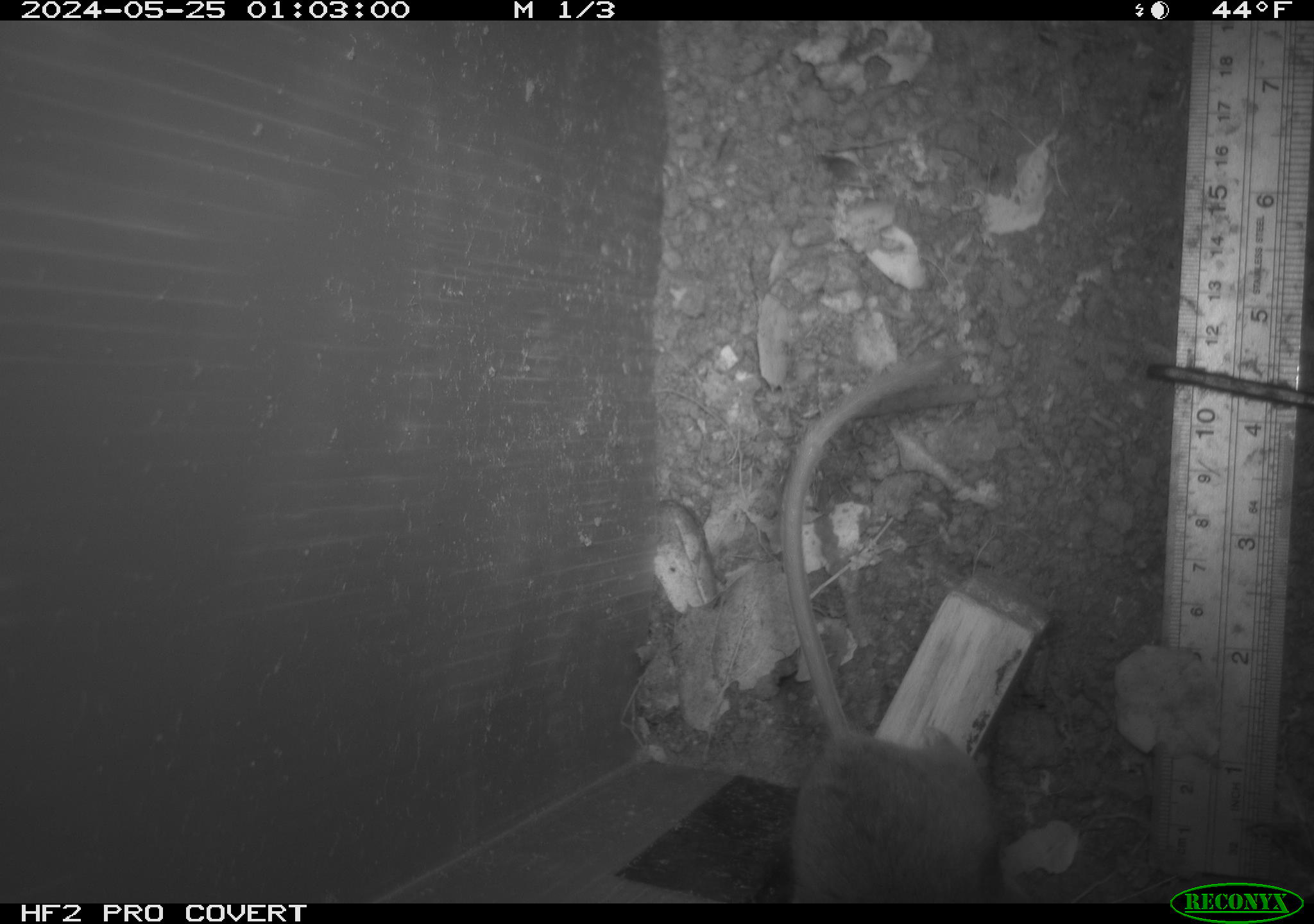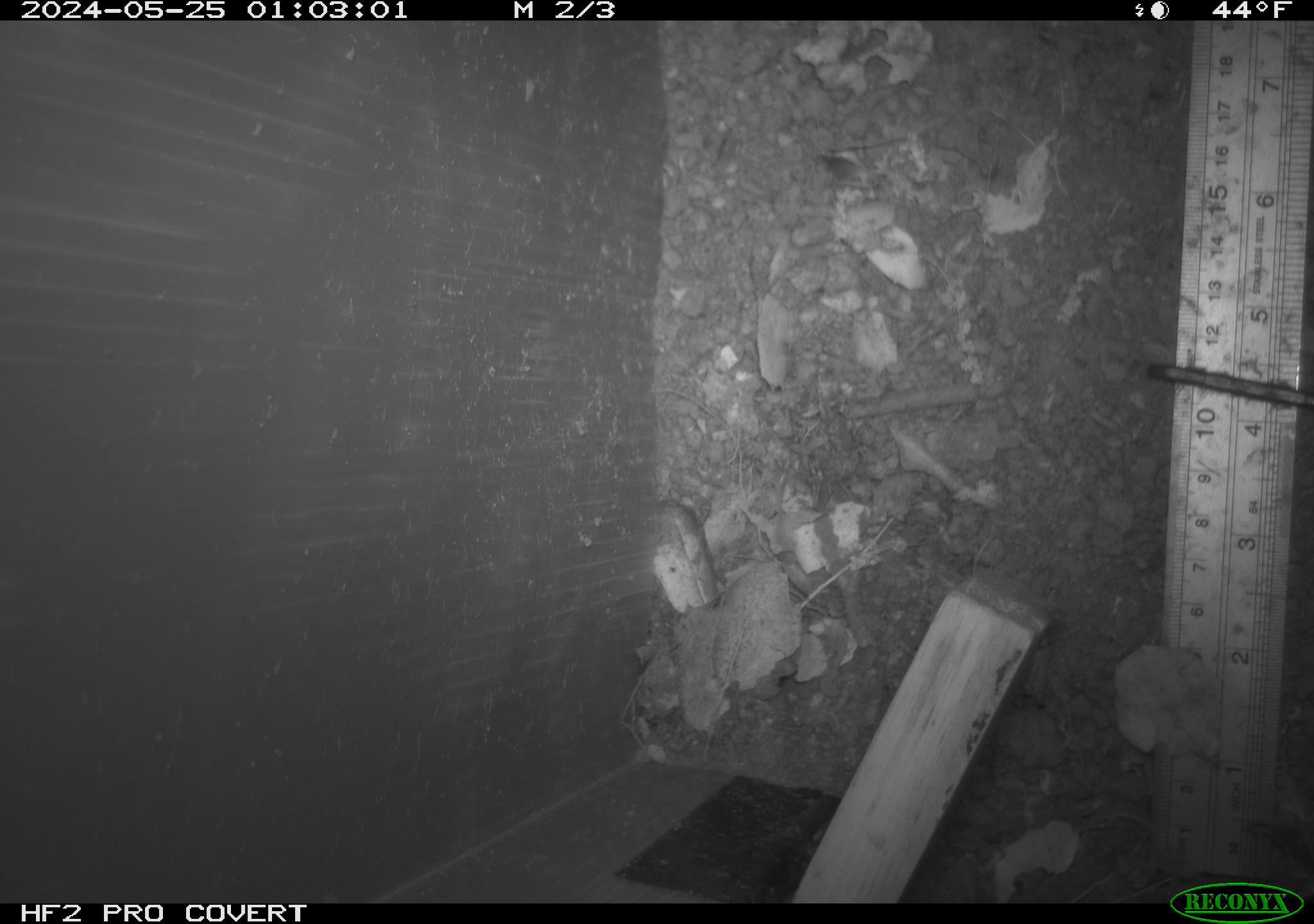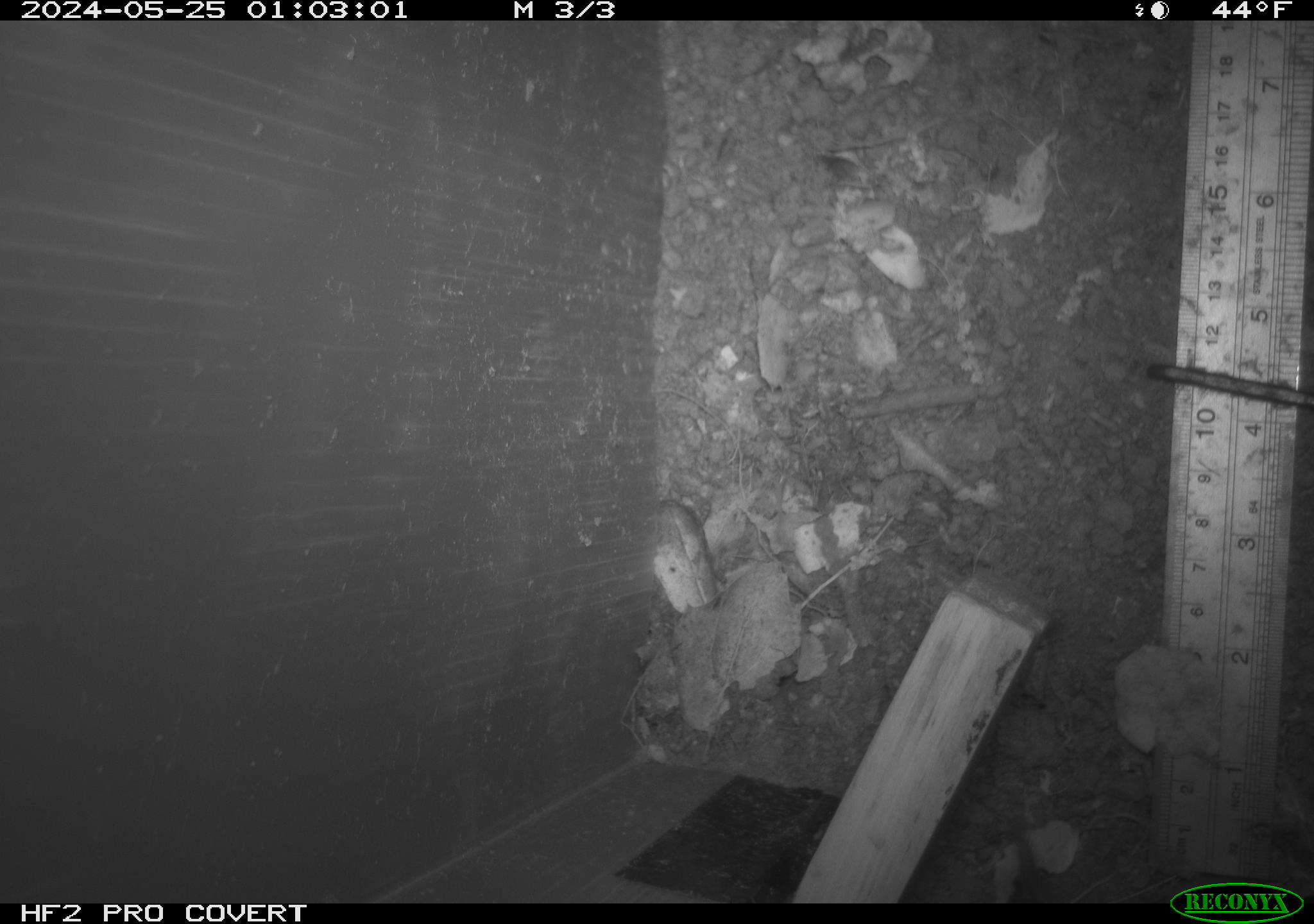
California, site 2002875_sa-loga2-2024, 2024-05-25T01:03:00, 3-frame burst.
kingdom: Animalia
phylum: Chordata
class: Mammalia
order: Rodentia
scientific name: Rodentia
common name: rodent